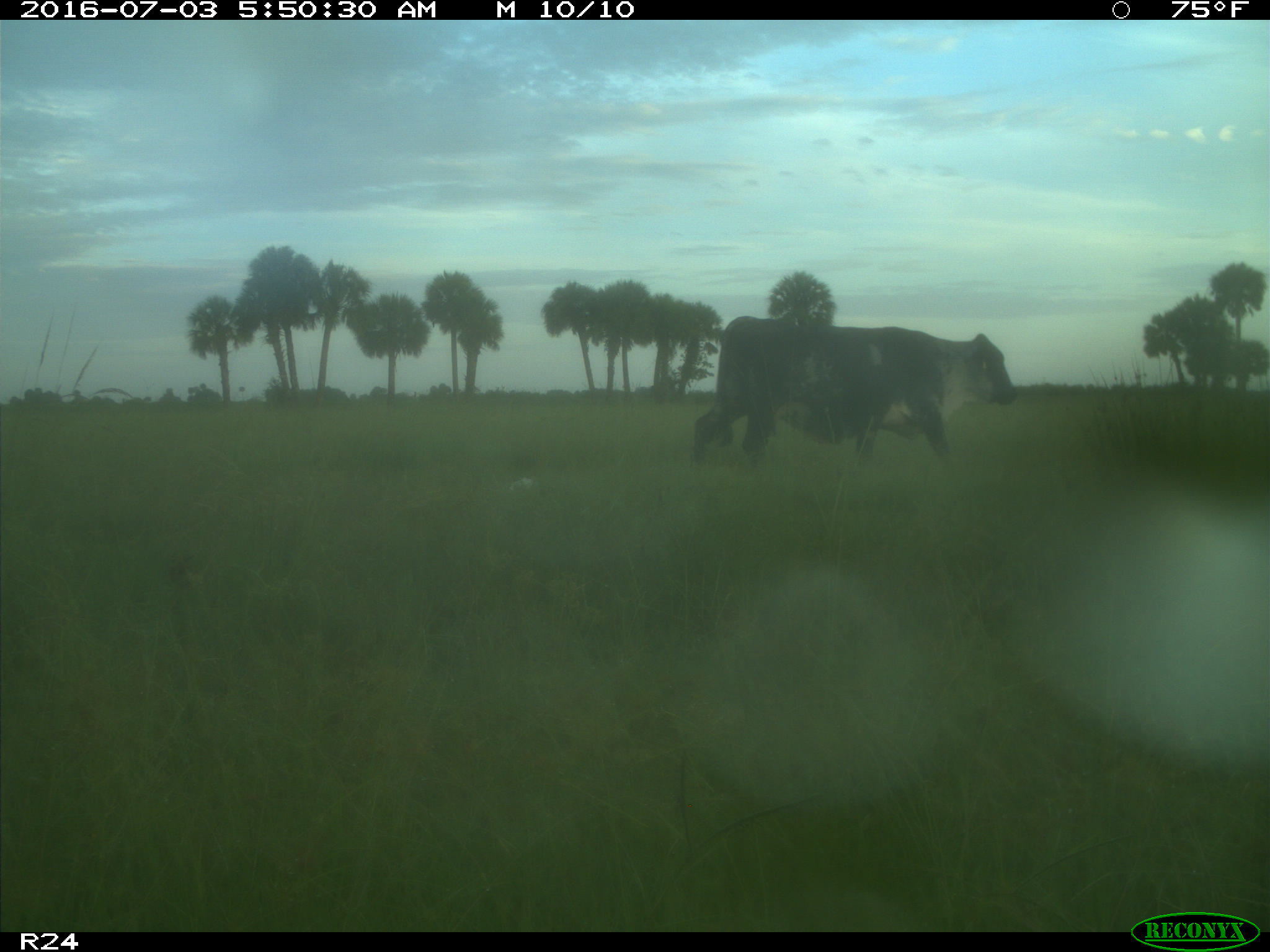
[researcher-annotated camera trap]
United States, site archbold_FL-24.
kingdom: Animalia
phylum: Chordata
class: Mammalia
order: Artiodactyla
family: Bovidae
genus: Bos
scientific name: Bos taurus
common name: domestic cow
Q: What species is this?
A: Bos taurus (domestic cow).